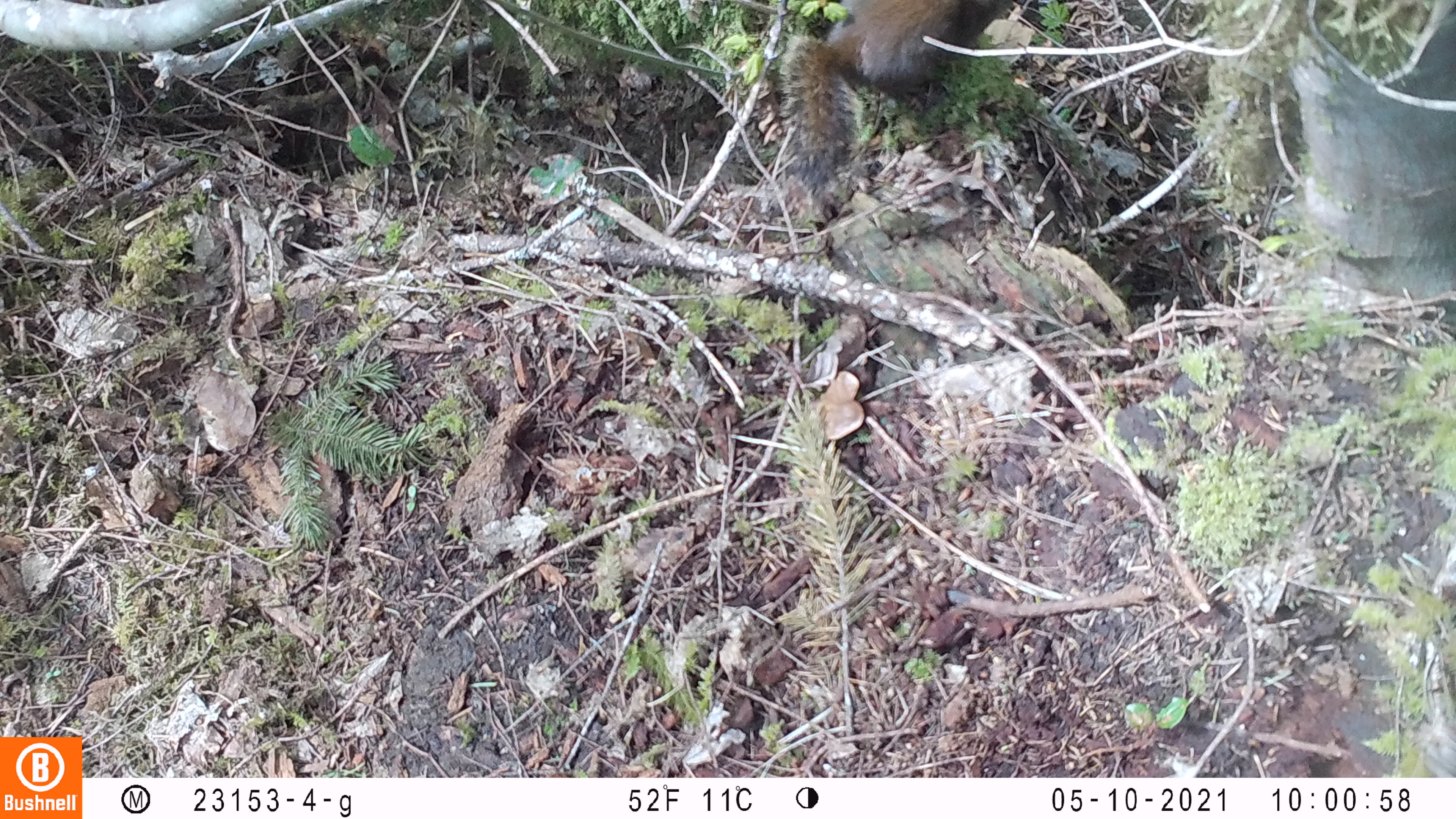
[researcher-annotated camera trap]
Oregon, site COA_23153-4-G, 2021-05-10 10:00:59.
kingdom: Animalia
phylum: Chordata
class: Mammalia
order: Rodentia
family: Sciuridae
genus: Tamiasciurus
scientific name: Tamiasciurus douglasii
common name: douglas squirrel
Douglas squirrel (Tamiasciurus douglasii).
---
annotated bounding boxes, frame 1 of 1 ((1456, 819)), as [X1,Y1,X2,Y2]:
douglas squirrel: [771,0,1014,198]